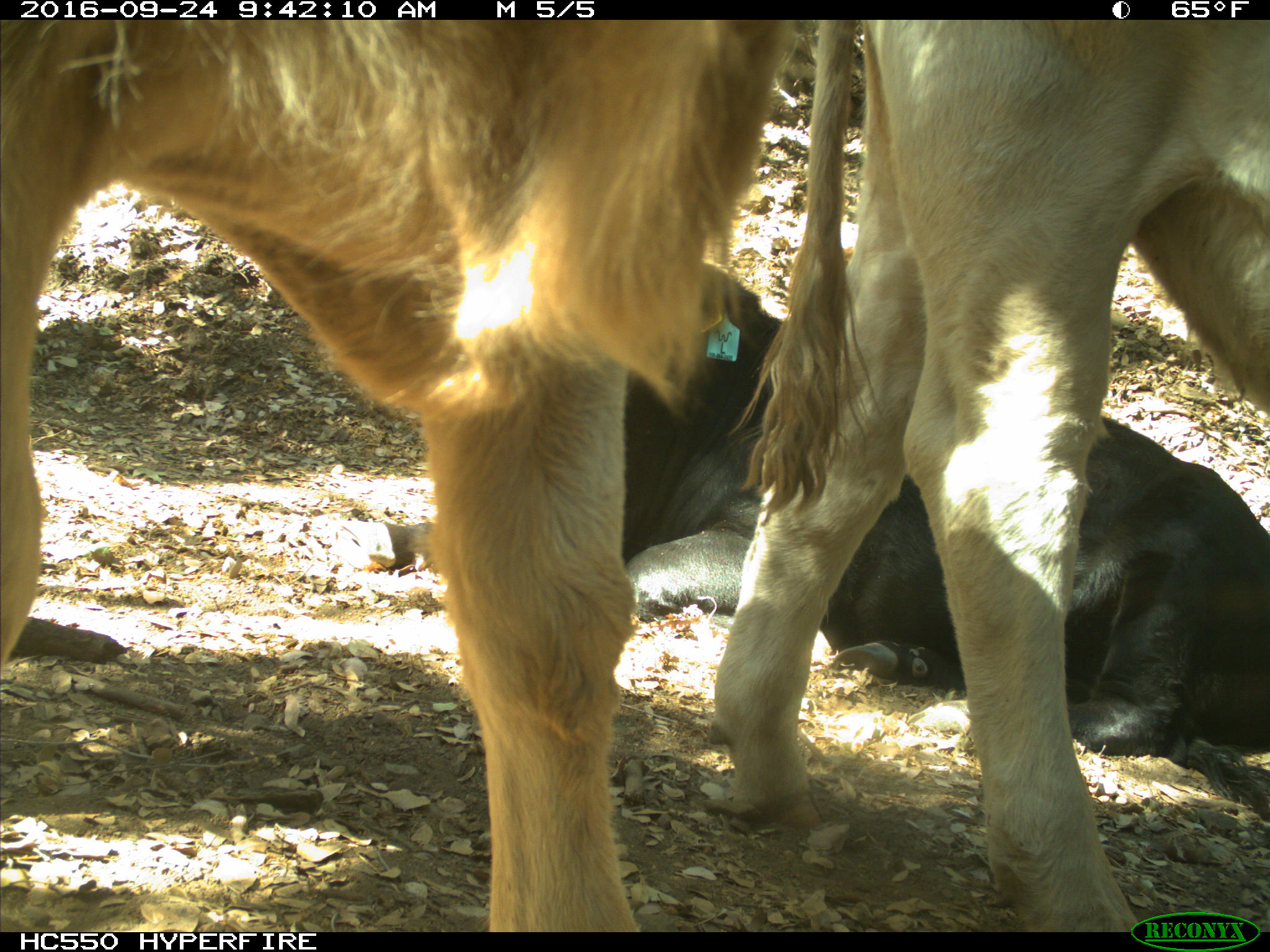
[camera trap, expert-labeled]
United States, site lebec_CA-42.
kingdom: Animalia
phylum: Chordata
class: Mammalia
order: Artiodactyla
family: Bovidae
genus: Bos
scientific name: Bos taurus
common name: domestic cow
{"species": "Bos taurus (domestic cow)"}